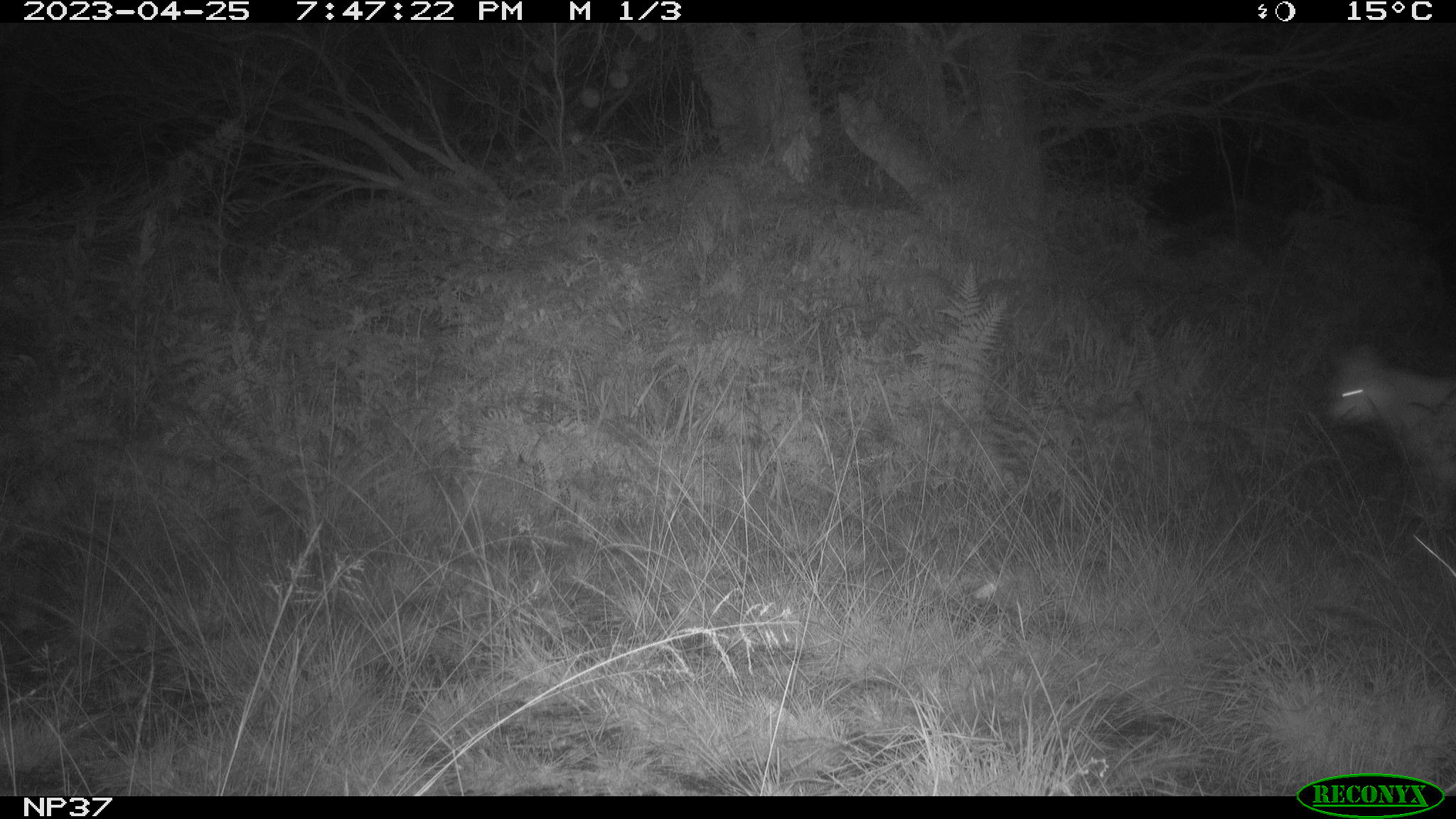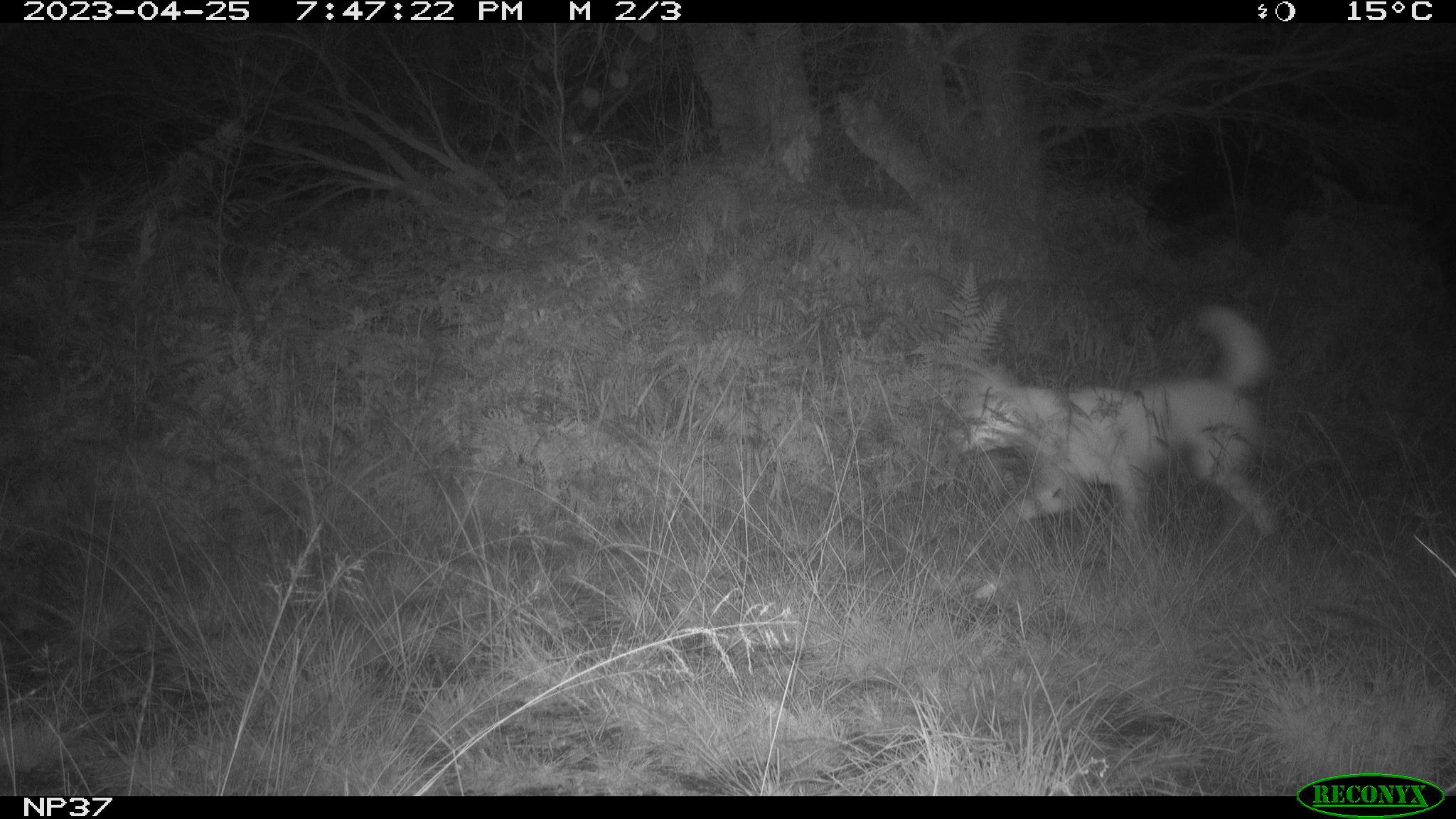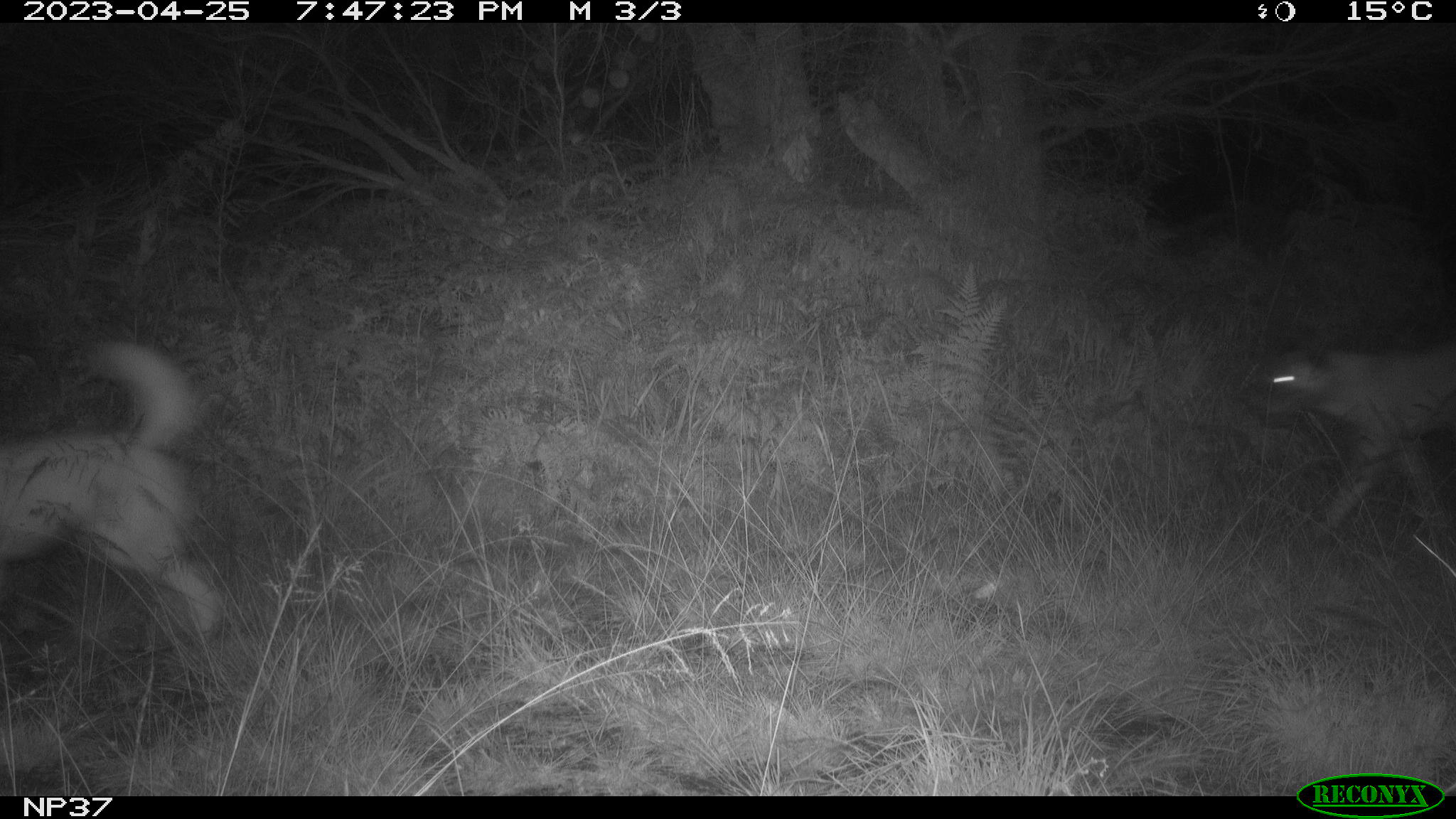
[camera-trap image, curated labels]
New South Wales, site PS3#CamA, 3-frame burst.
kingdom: Animalia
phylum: Chordata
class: Mammalia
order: Carnivora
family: Canidae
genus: Canis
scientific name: Canis familiaris dingo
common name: dingo